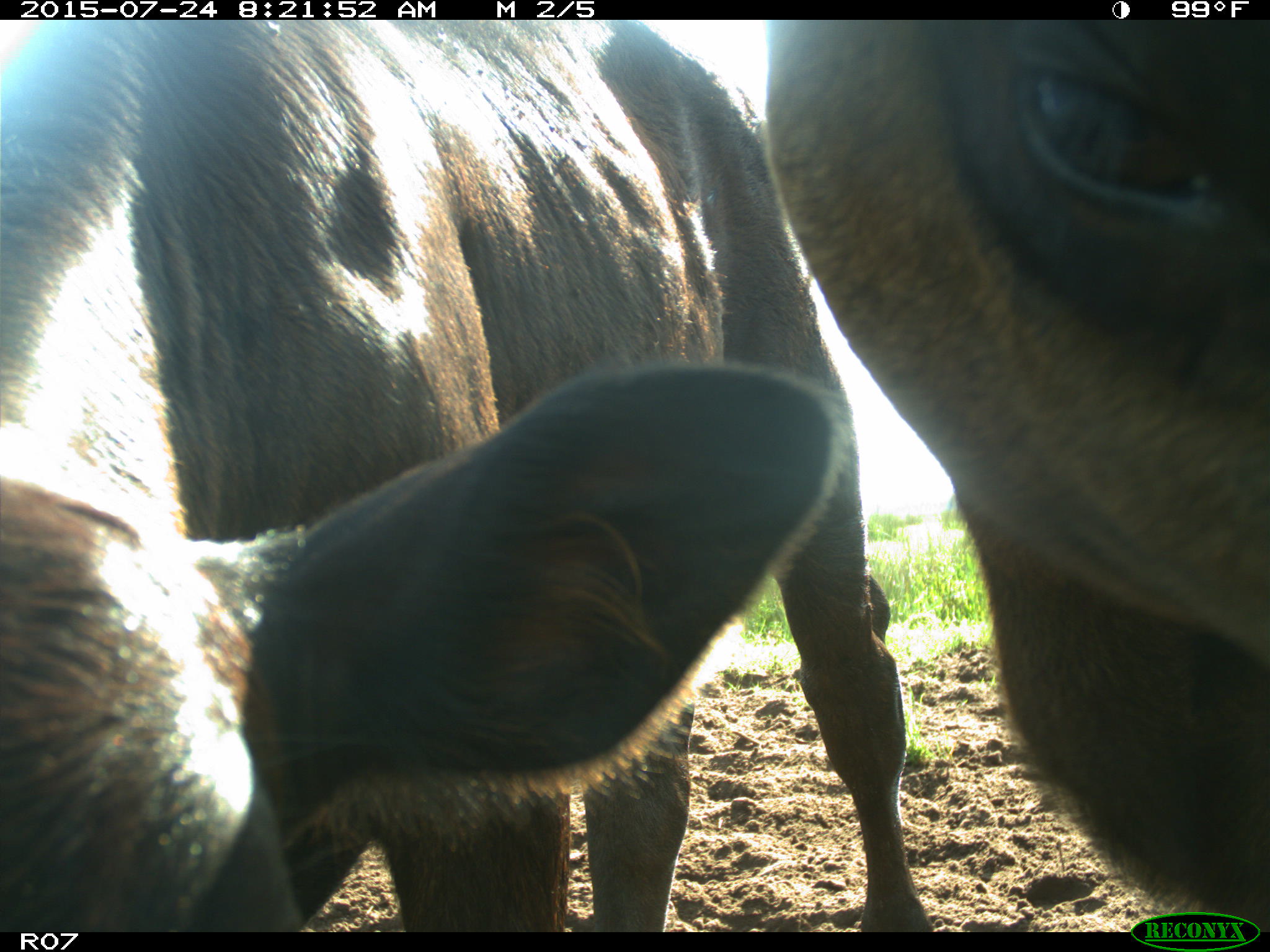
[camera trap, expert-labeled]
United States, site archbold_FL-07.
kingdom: Animalia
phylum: Chordata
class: Mammalia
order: Artiodactyla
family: Bovidae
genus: Bos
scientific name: Bos taurus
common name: domestic cow